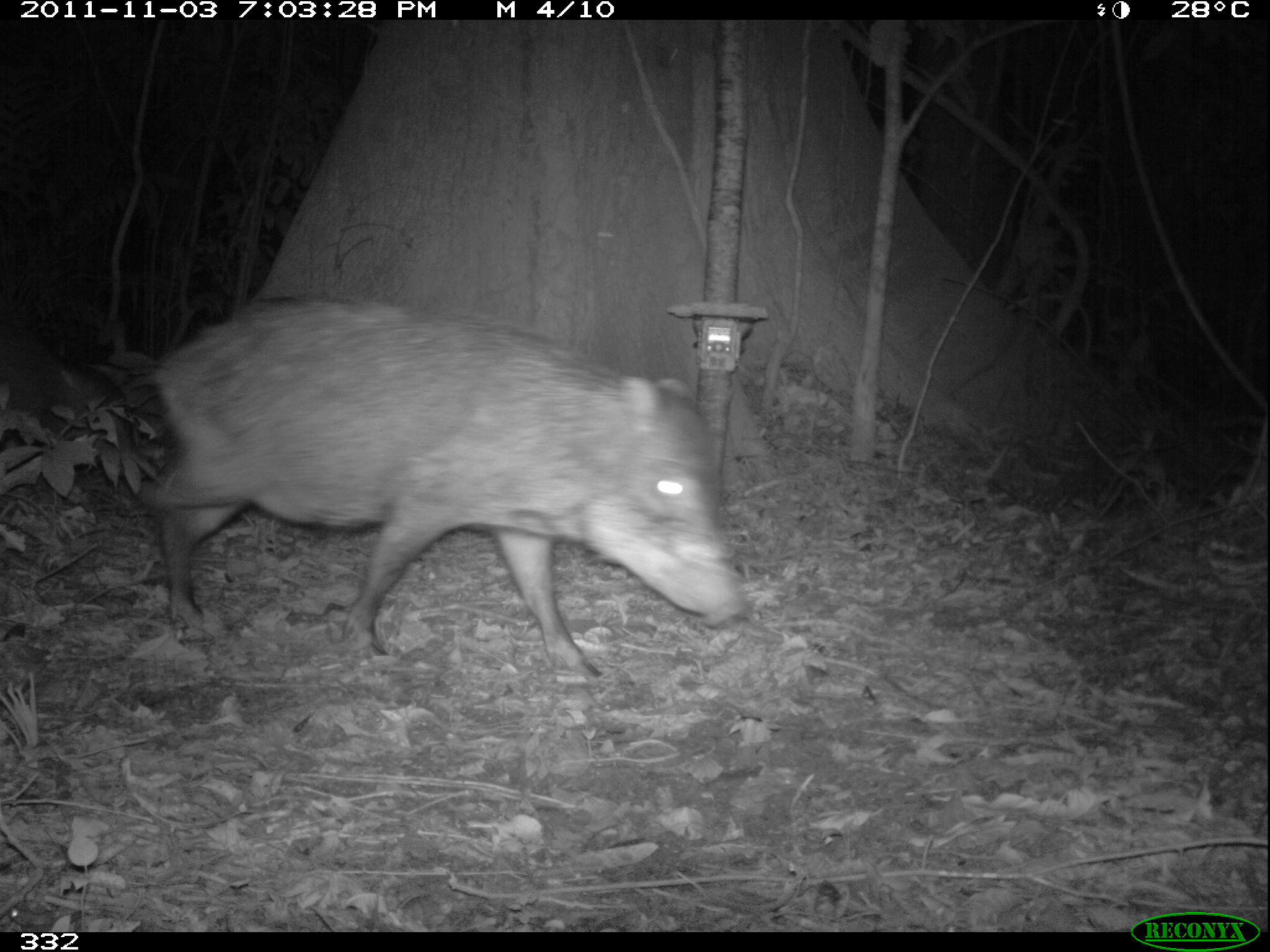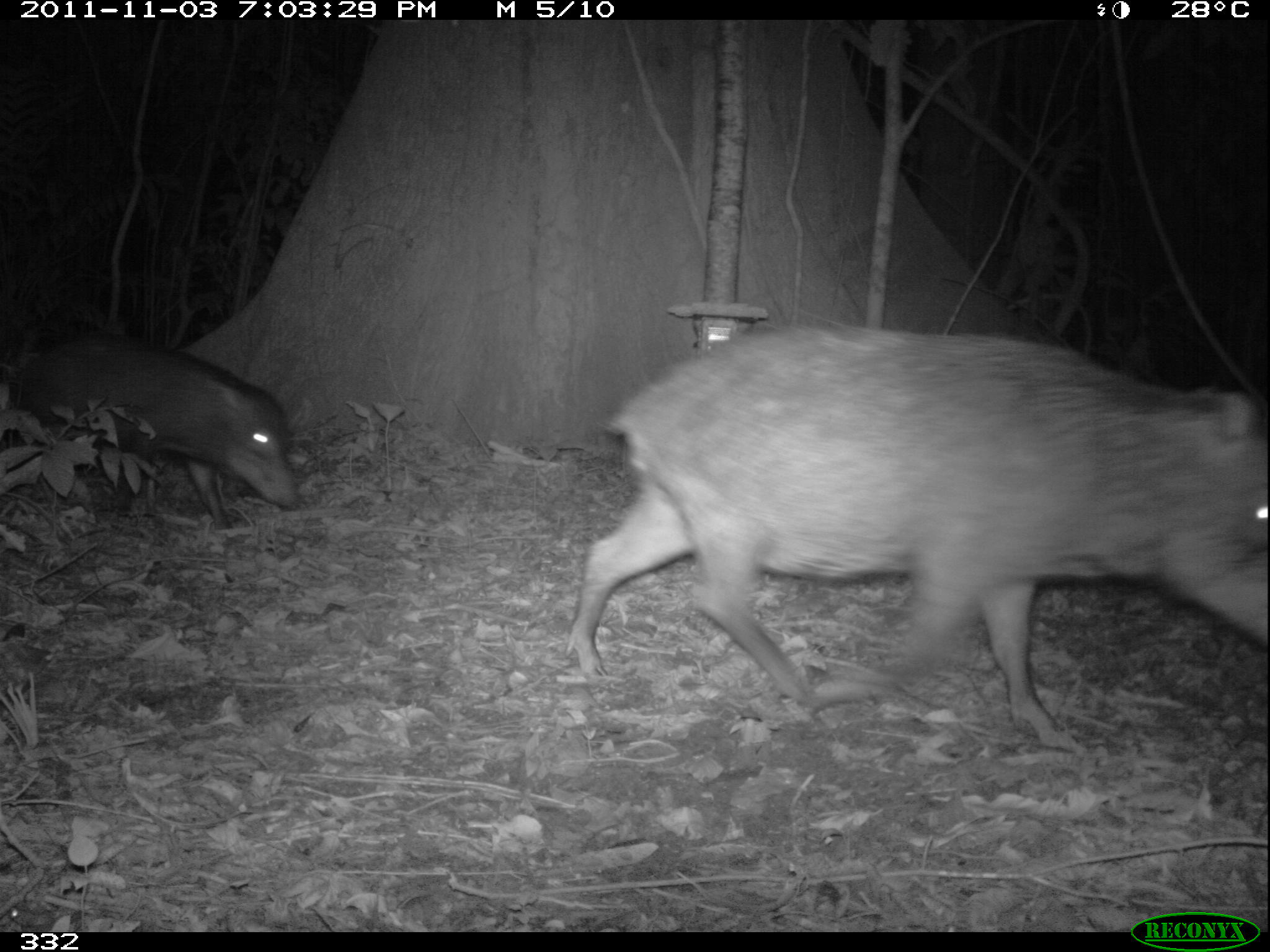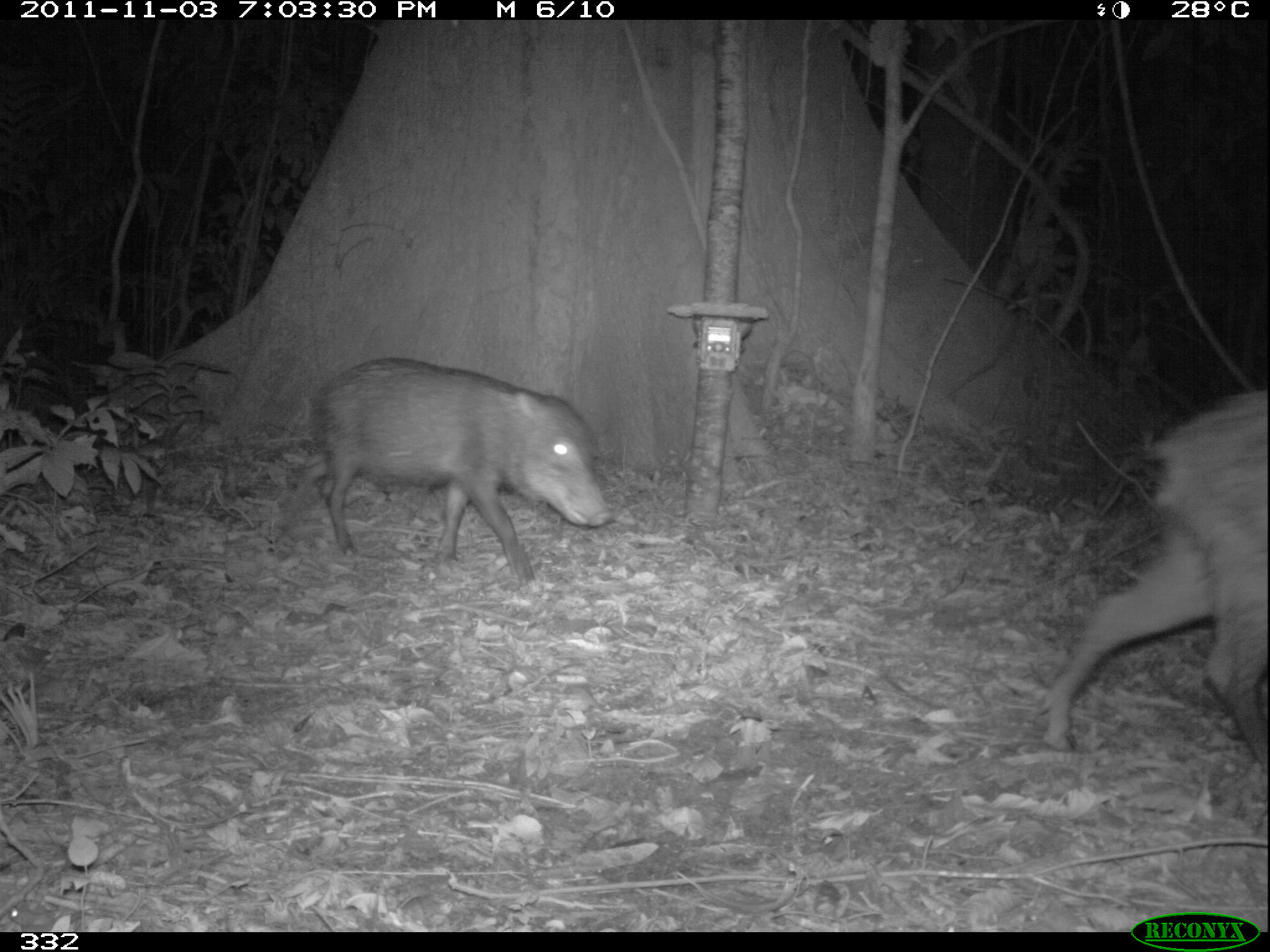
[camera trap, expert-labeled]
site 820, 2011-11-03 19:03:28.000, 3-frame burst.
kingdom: Animalia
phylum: Chordata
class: Mammalia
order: Artiodactyla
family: Tayassuidae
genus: Tayassu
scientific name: Tayassu pecari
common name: white-lipped peccary